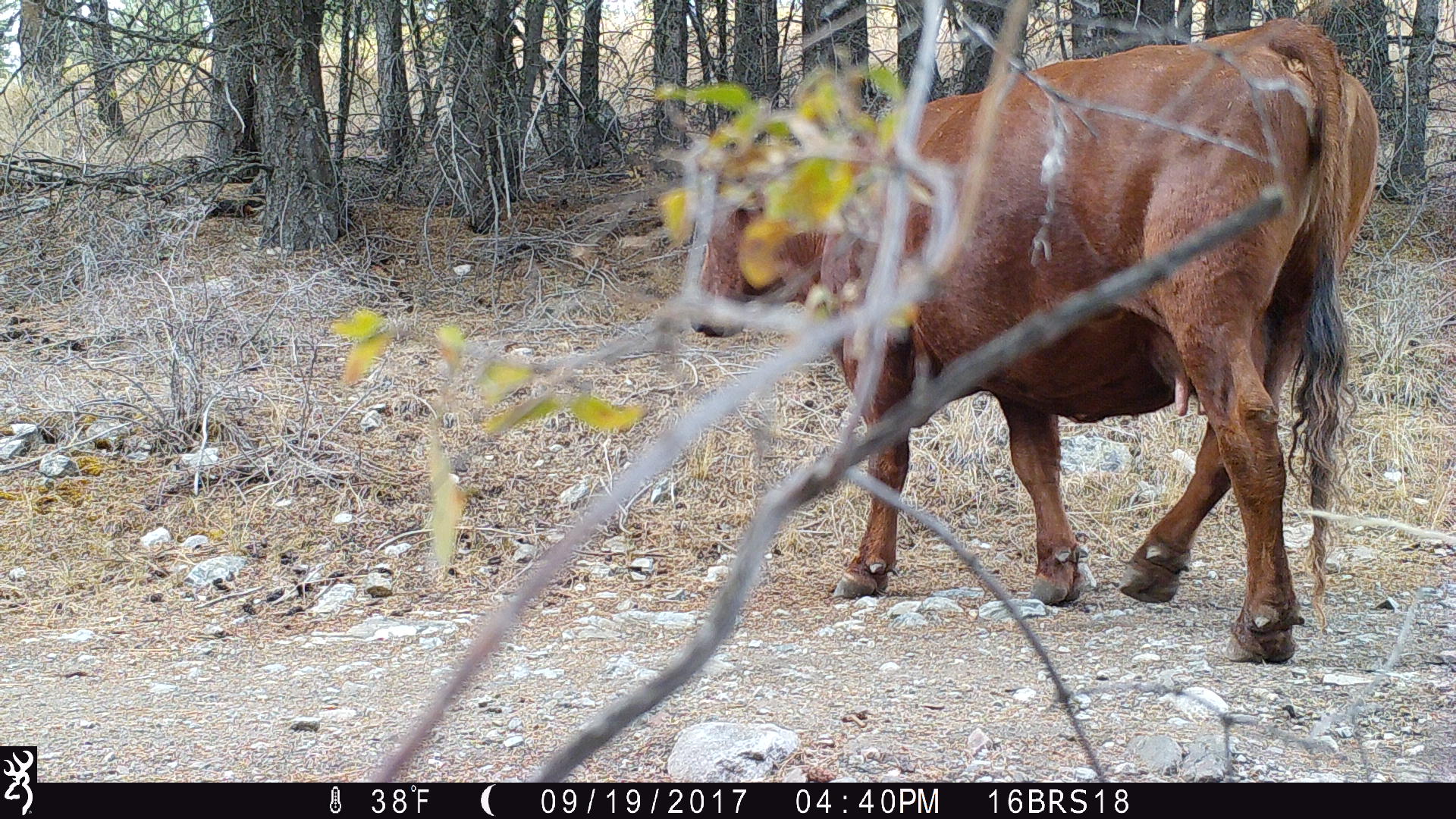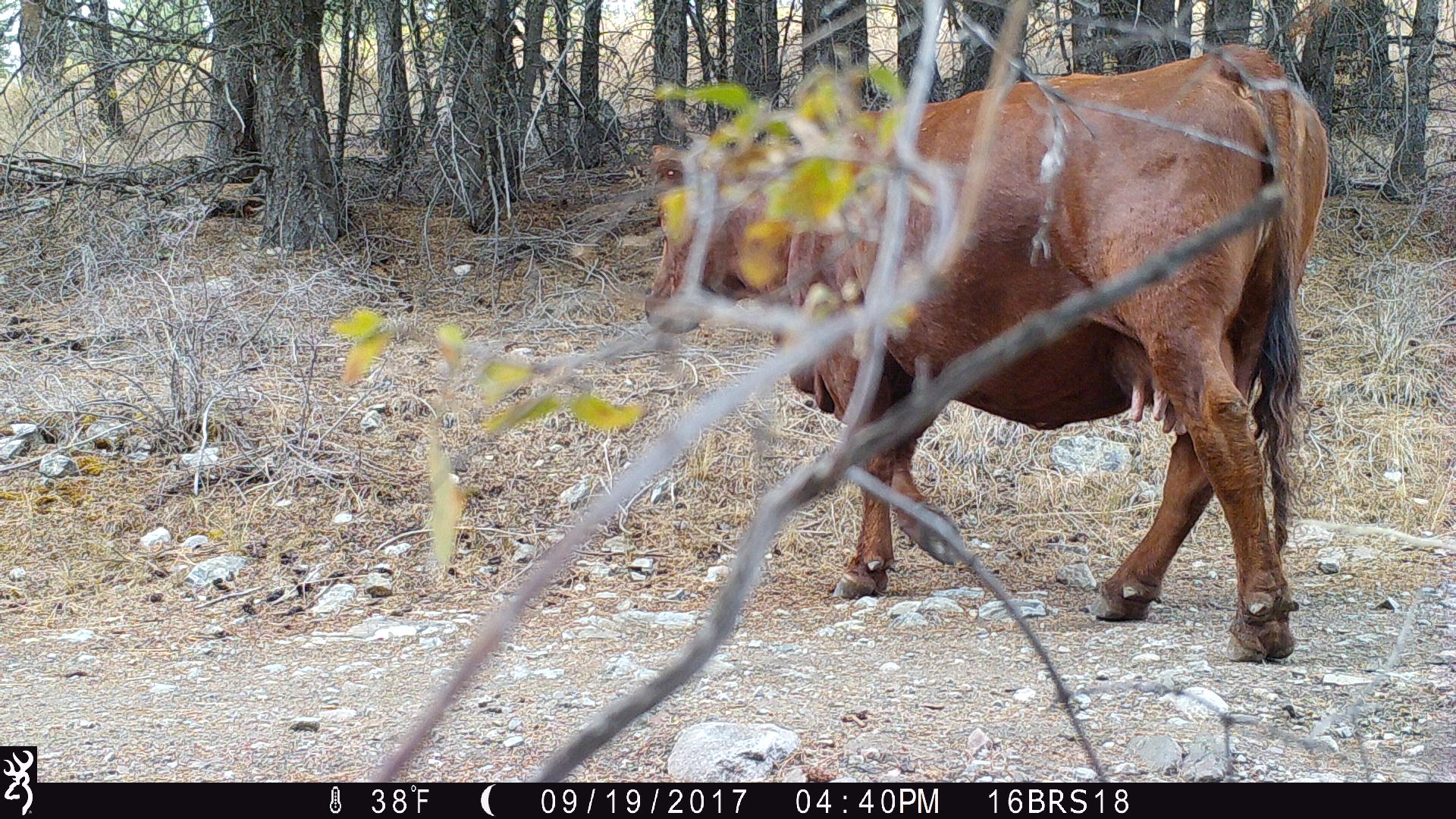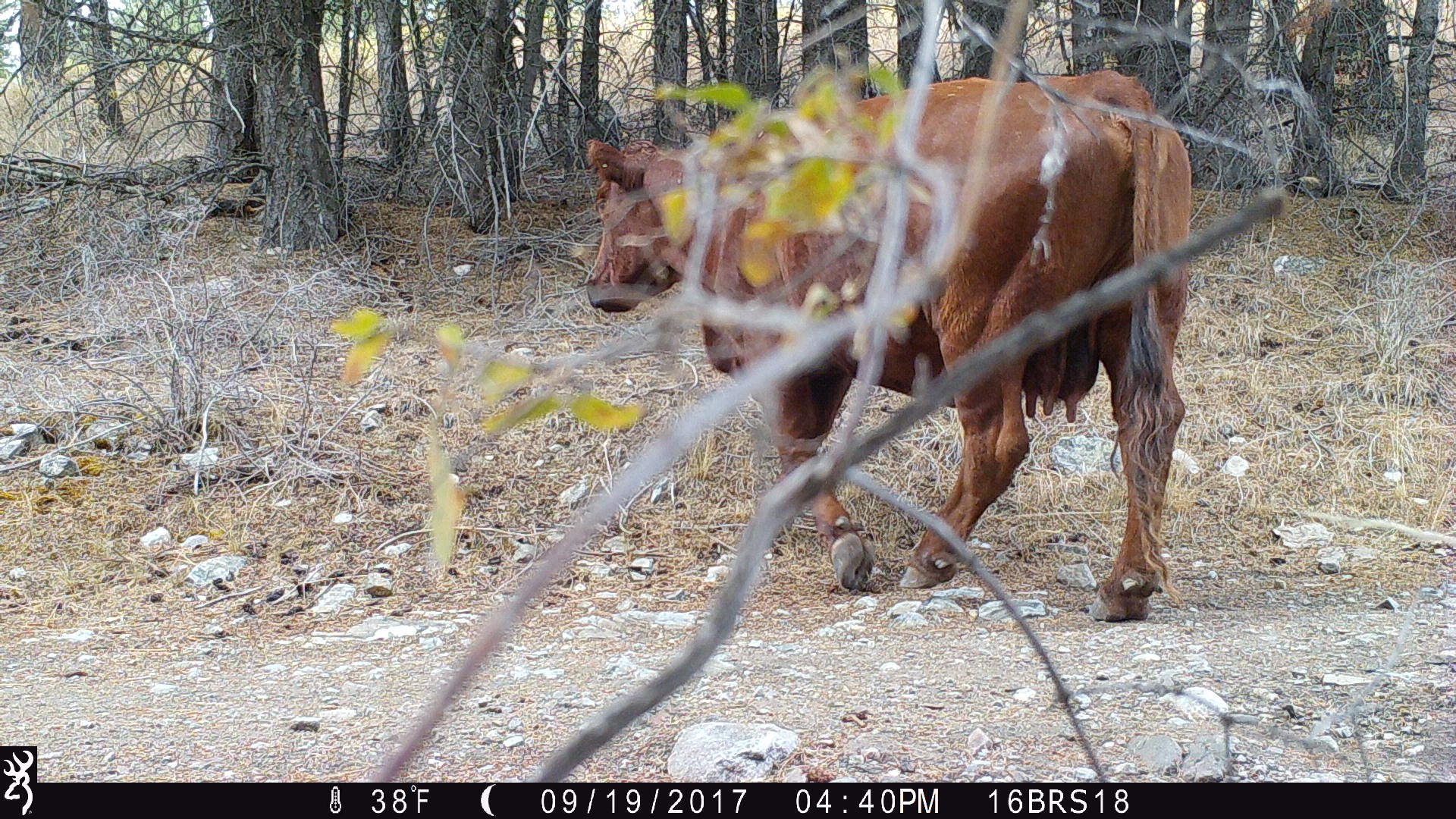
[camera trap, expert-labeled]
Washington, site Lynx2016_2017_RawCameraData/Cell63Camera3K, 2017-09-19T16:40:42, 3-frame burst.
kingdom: Animalia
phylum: Chordata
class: Mammalia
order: Artiodactyla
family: Bovidae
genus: Bos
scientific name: Bos taurus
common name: domestic cattle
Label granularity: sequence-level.